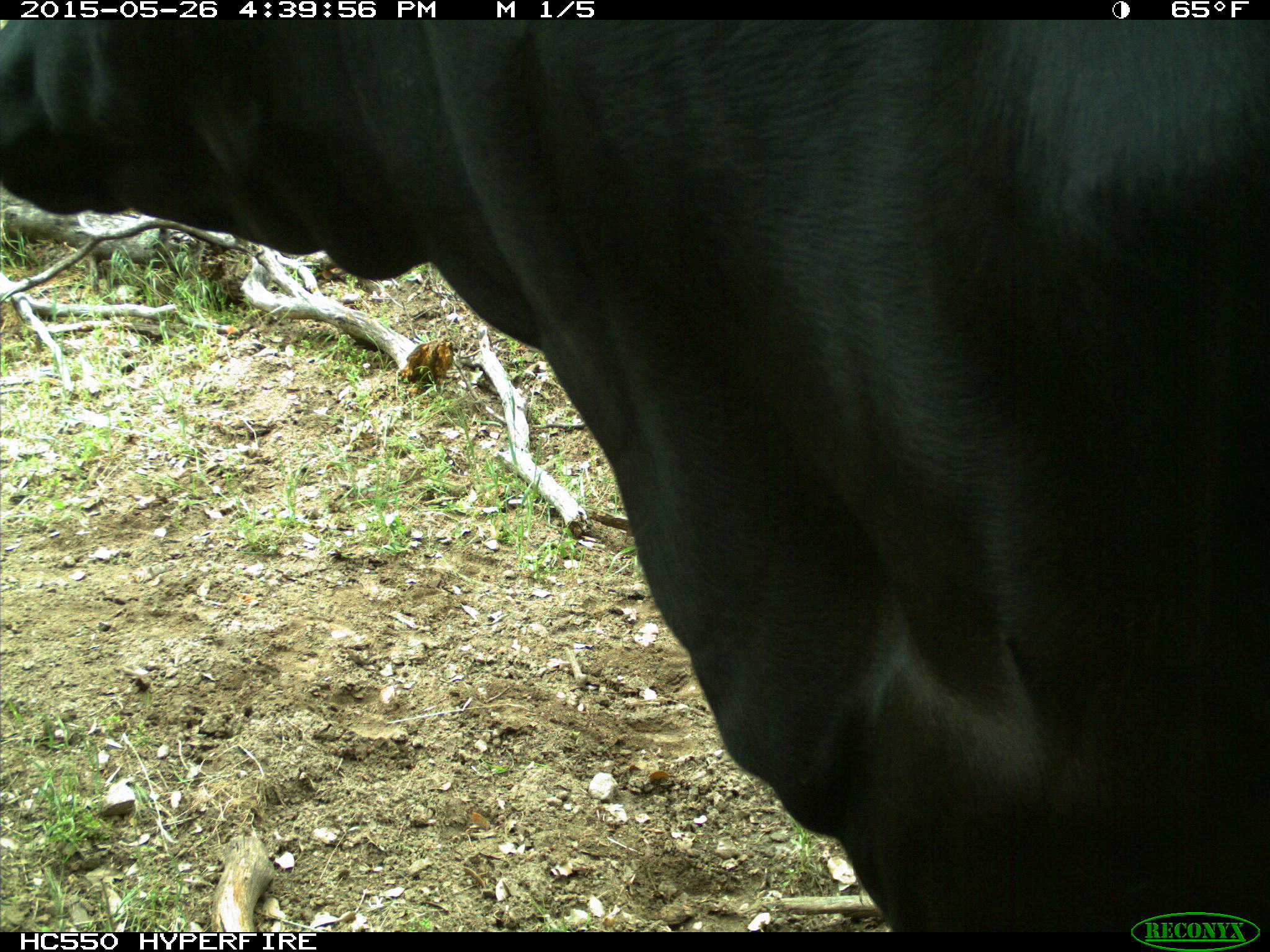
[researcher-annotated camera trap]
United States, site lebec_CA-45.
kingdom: Animalia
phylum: Chordata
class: Mammalia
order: Artiodactyla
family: Bovidae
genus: Bos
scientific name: Bos taurus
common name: domestic cow